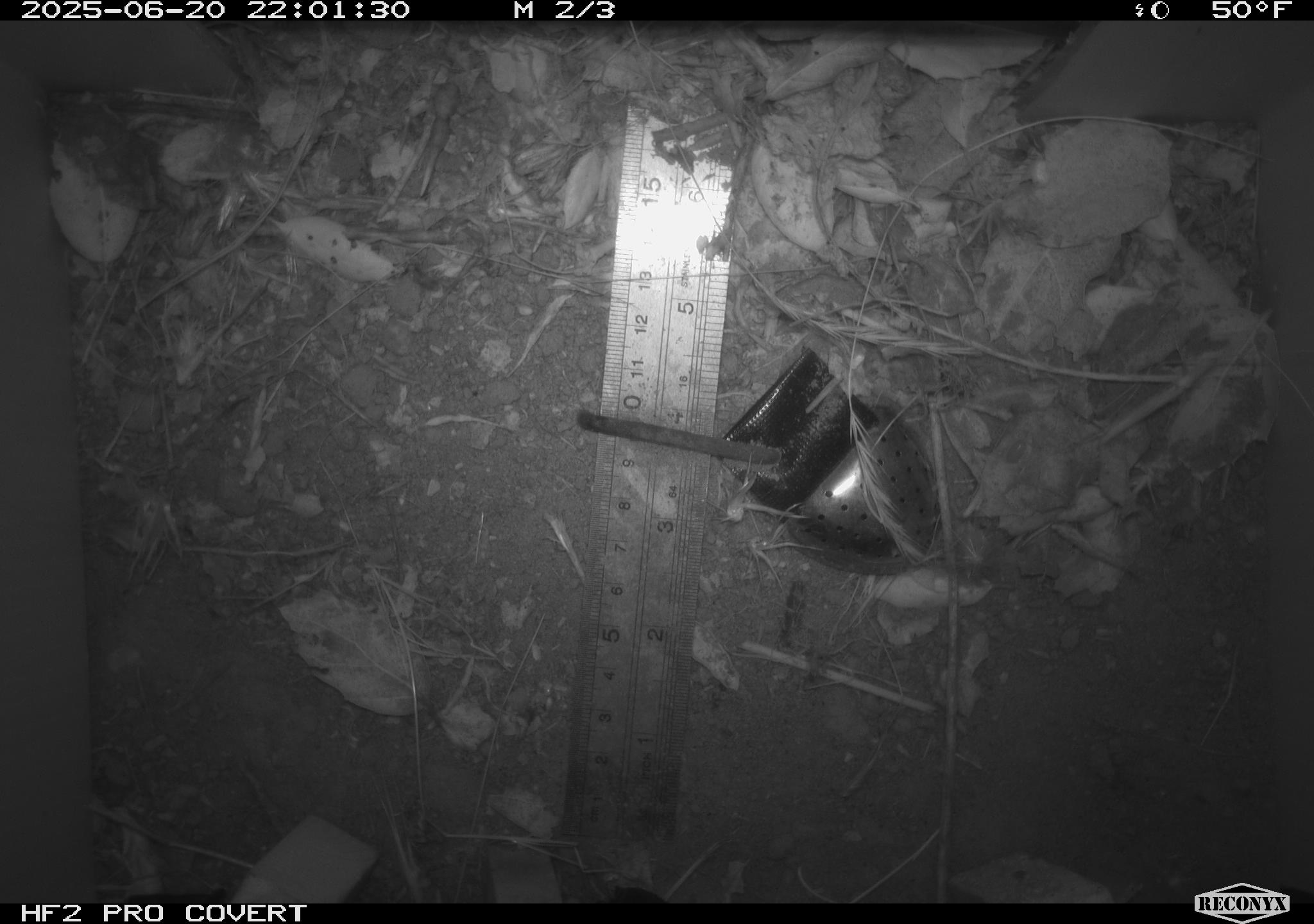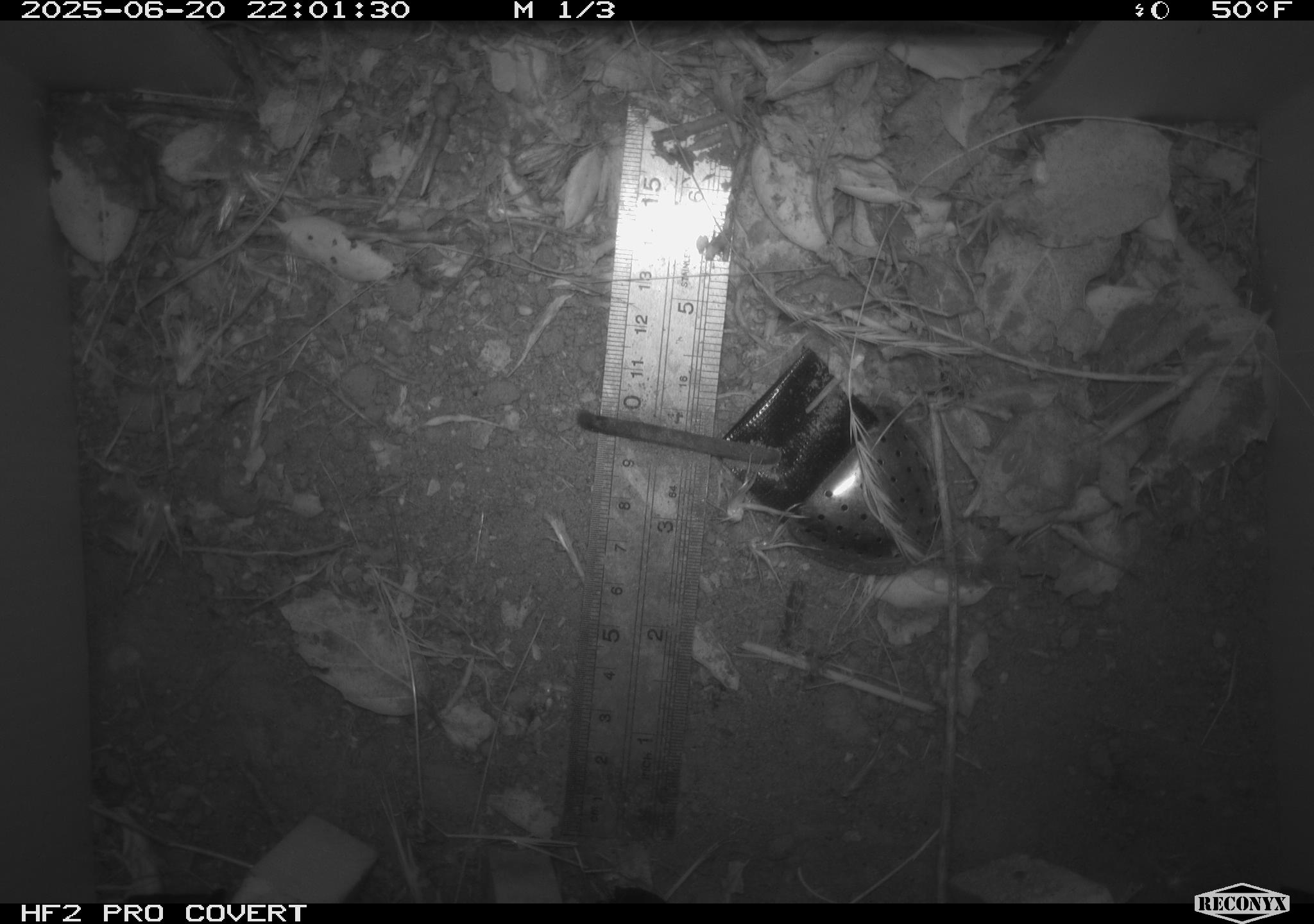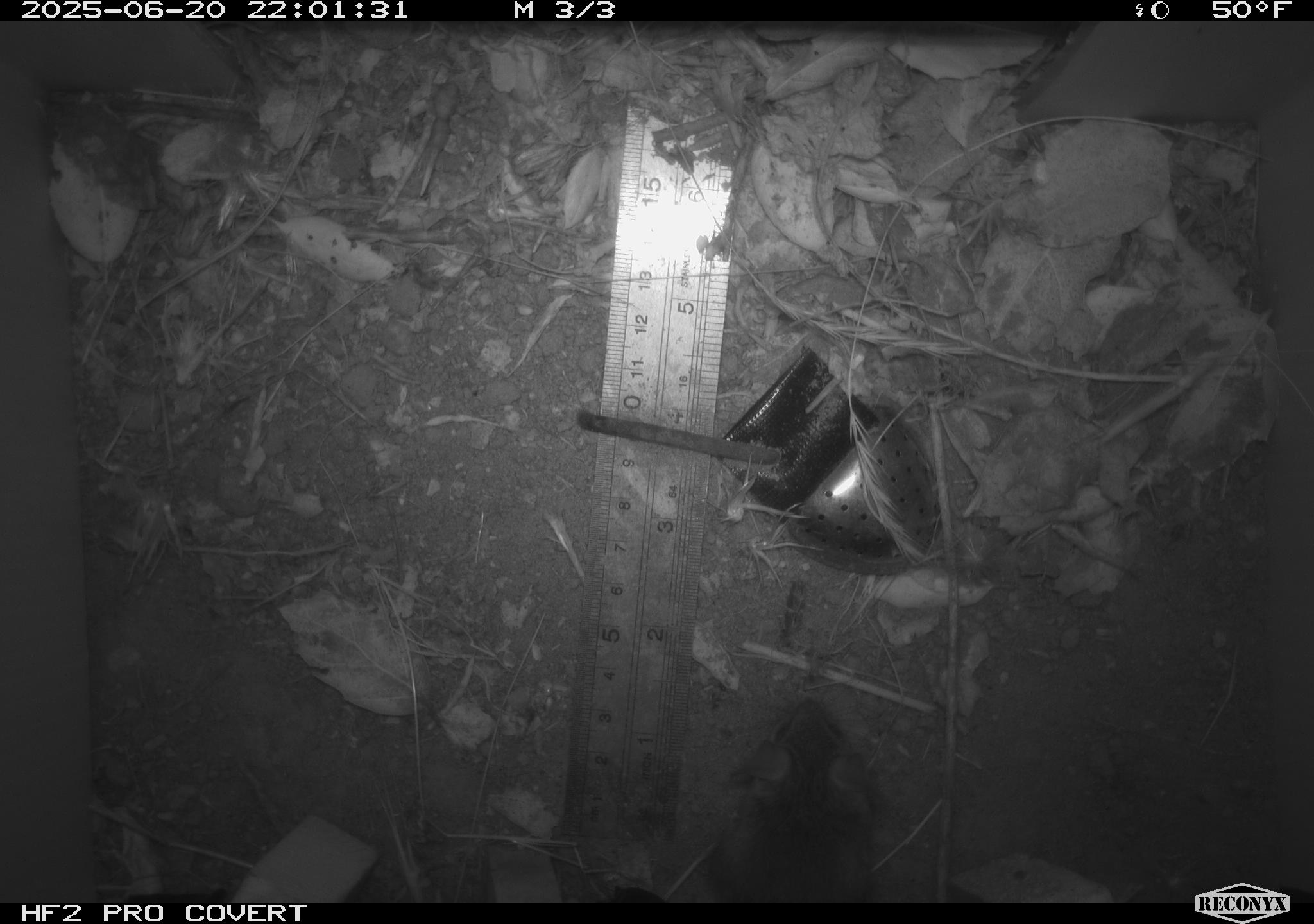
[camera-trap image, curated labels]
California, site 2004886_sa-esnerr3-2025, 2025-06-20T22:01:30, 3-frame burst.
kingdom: Animalia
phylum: Chordata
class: Mammalia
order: Rodentia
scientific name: Rodentia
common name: rodent